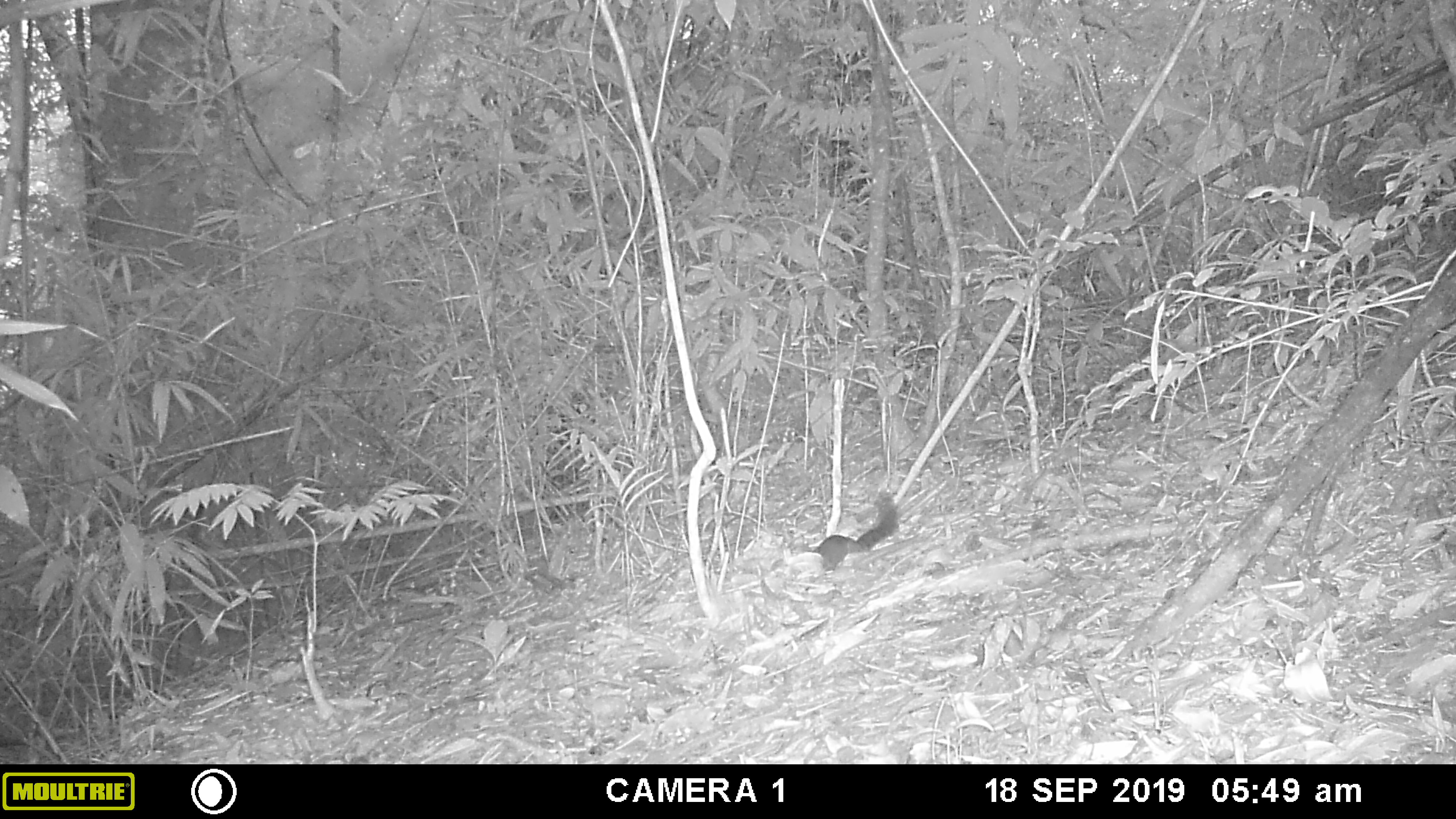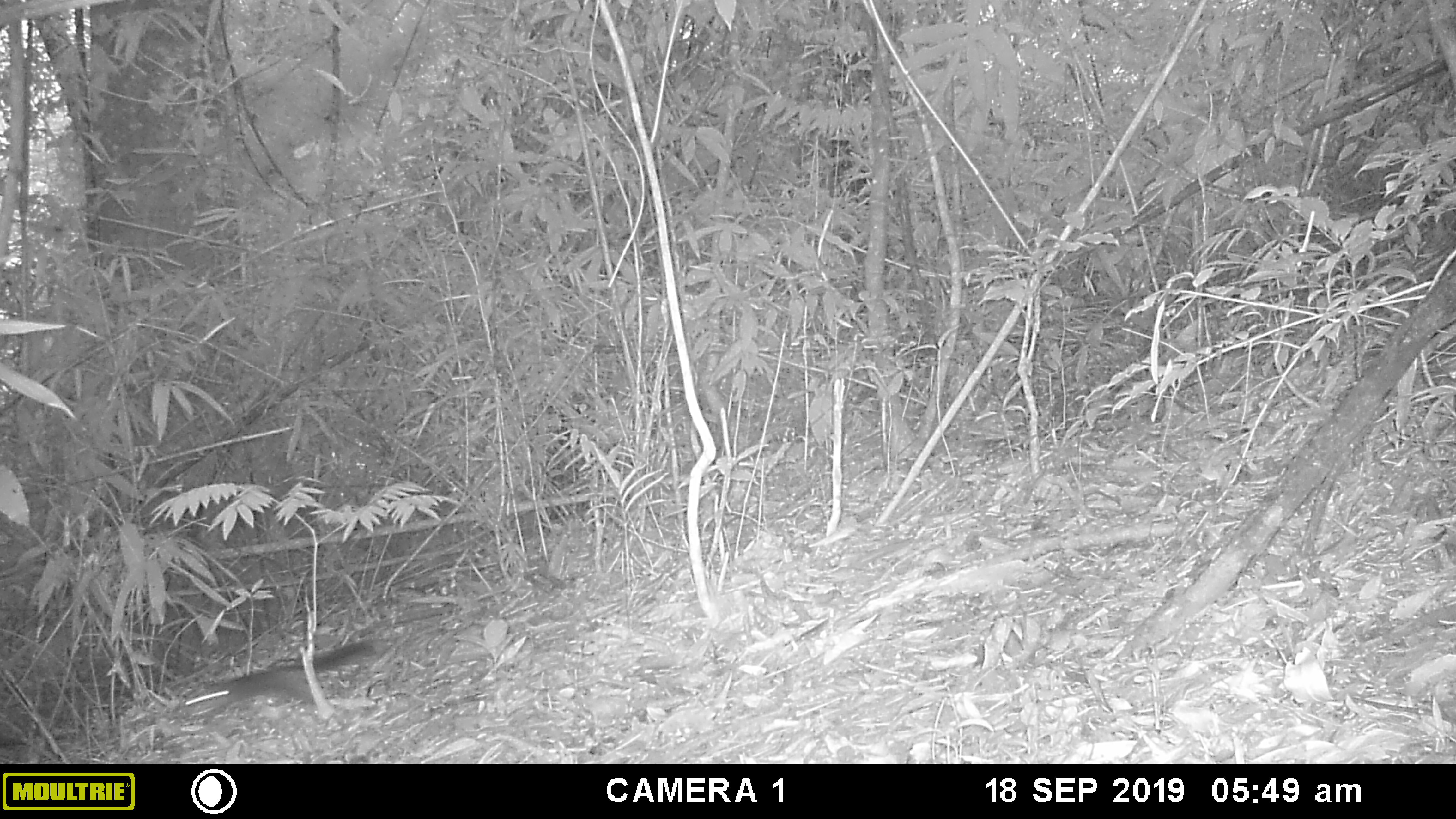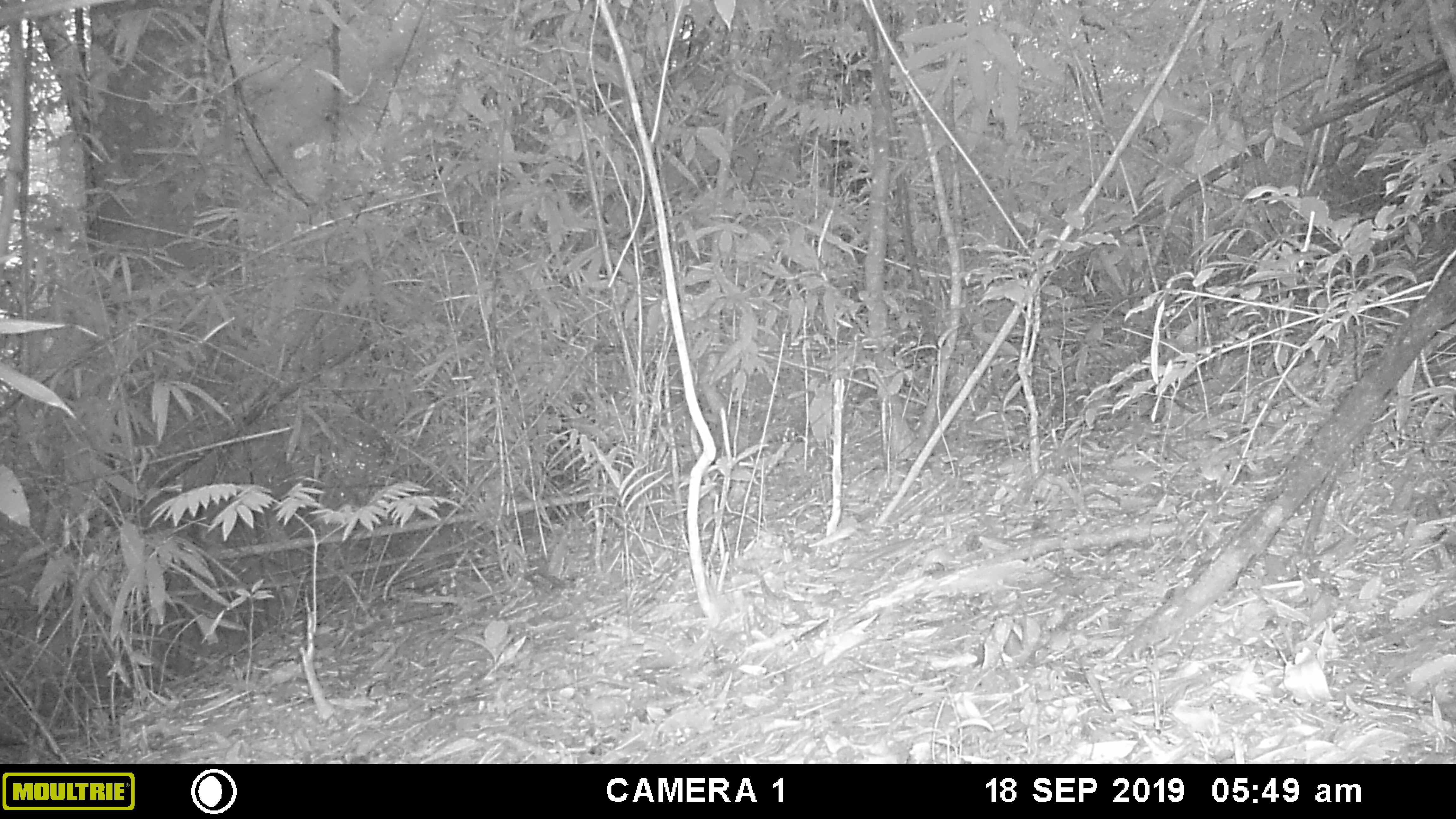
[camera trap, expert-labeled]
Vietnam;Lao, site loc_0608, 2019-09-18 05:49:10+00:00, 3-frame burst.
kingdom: Animalia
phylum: Chordata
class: Mammalia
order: Rodentia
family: Sciuridae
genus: Dremomys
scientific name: Dremomys rufigenis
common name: red-cheeked squirrel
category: red cheeked squirrel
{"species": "red cheeked squirrel (red-cheeked squirrel) (Dremomys rufigenis)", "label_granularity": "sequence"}